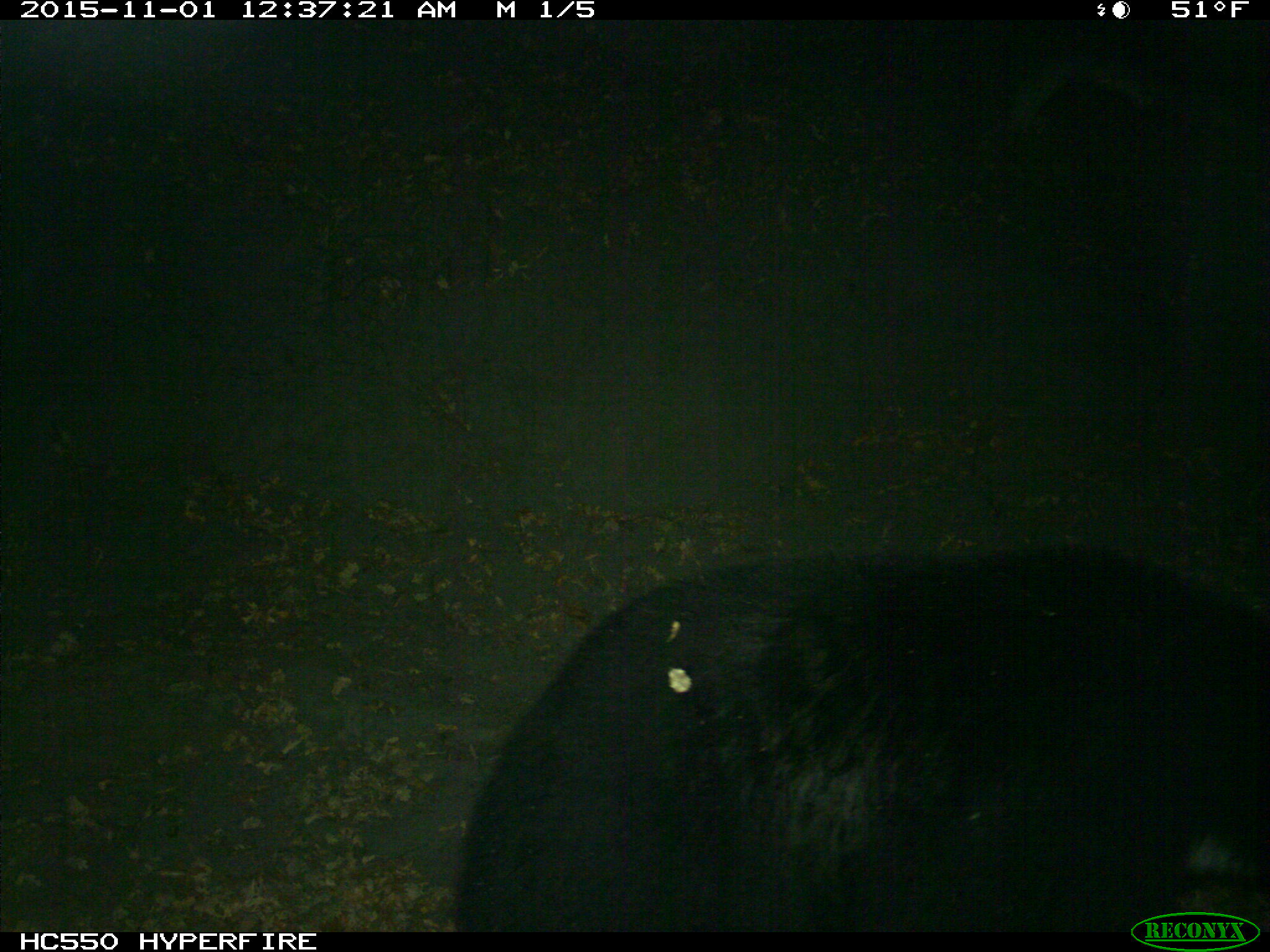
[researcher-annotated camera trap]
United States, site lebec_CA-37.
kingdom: Animalia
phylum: Chordata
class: Mammalia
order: Carnivora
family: Ursidae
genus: Ursus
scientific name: Ursus americanus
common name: american black bear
Ursus americanus (american black bear).